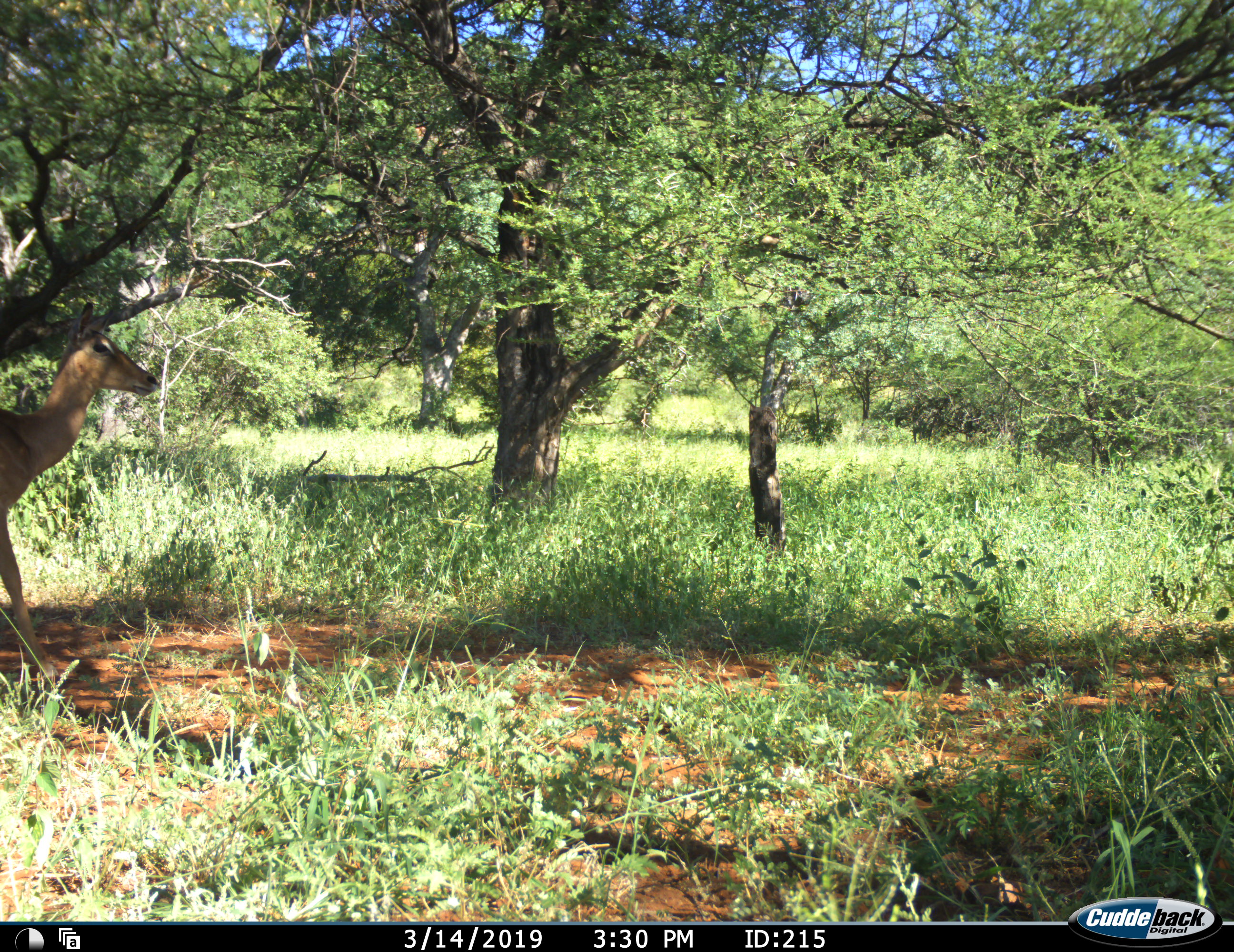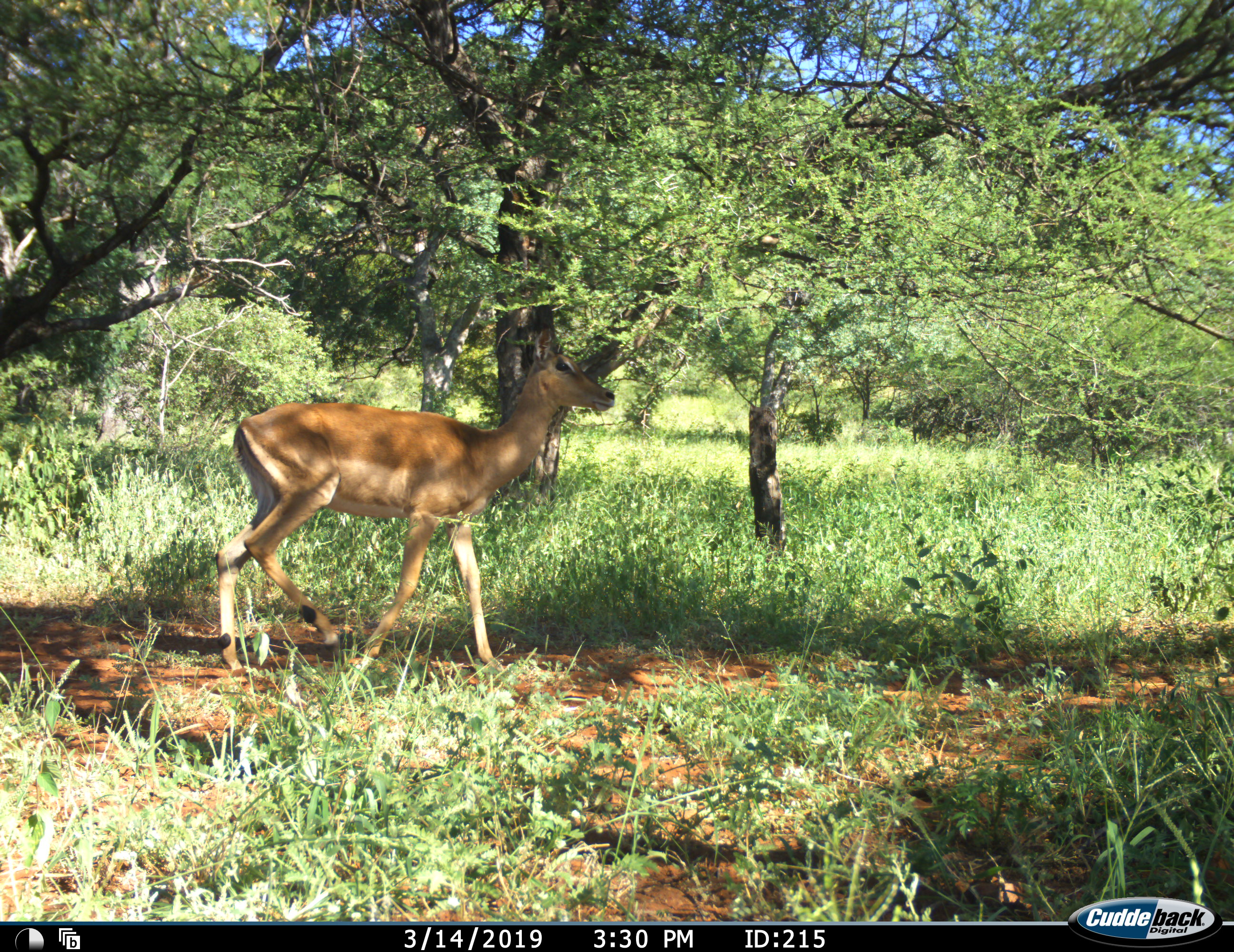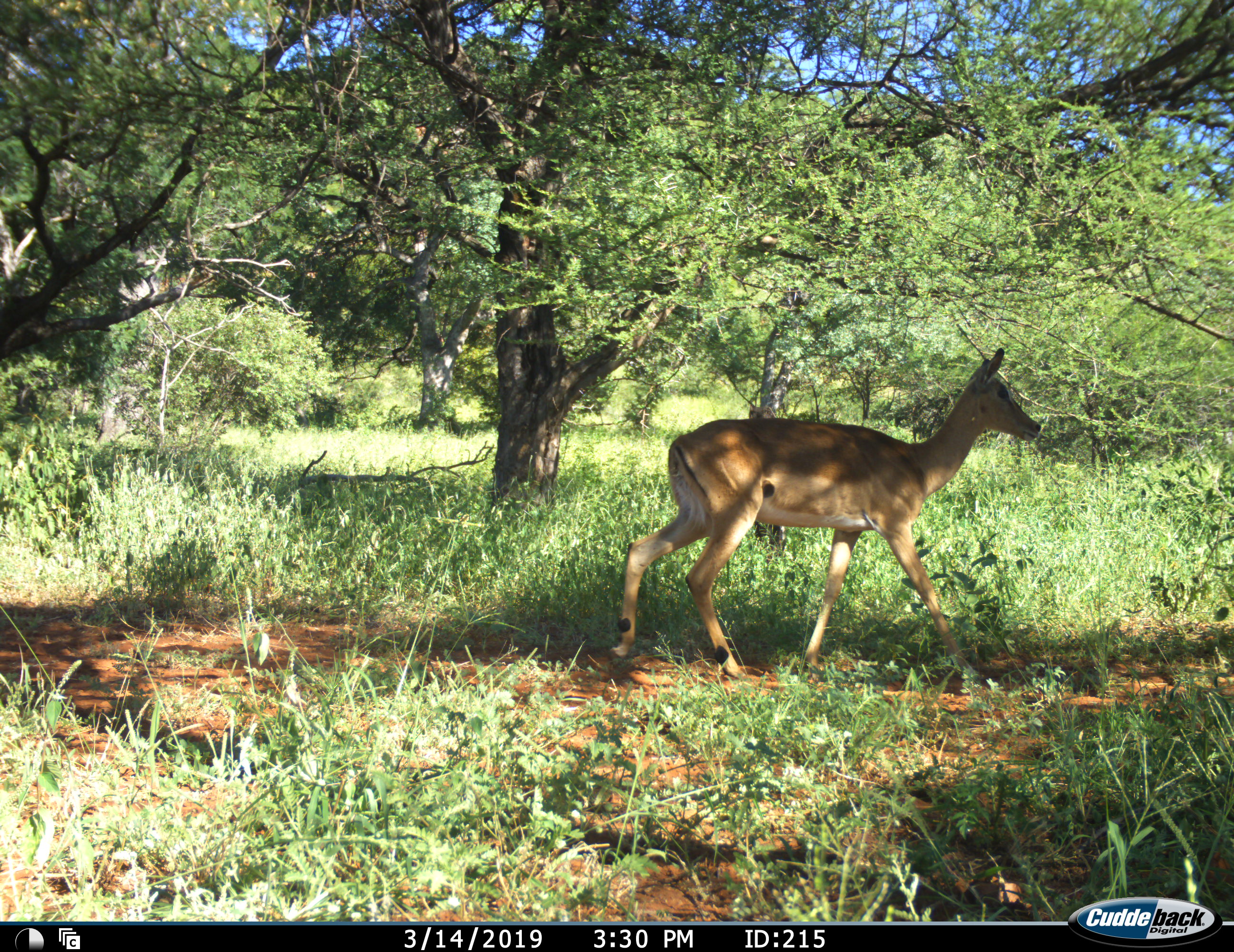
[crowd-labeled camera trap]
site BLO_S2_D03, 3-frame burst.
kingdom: Animalia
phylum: Chordata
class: Mammalia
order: Artiodactyla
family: Bovidae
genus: Aepyceros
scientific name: Aepyceros melampus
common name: impala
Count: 1.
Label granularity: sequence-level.